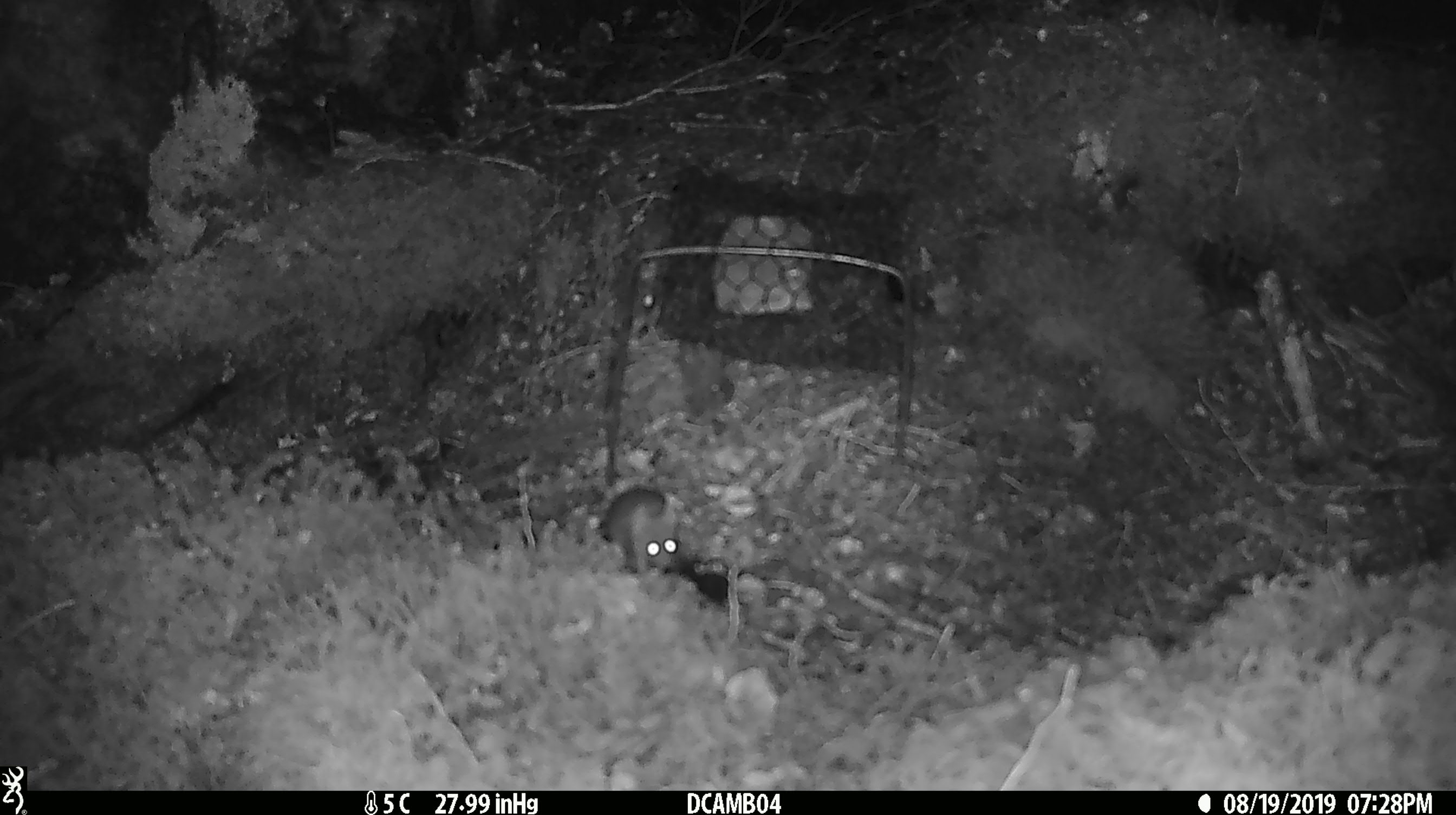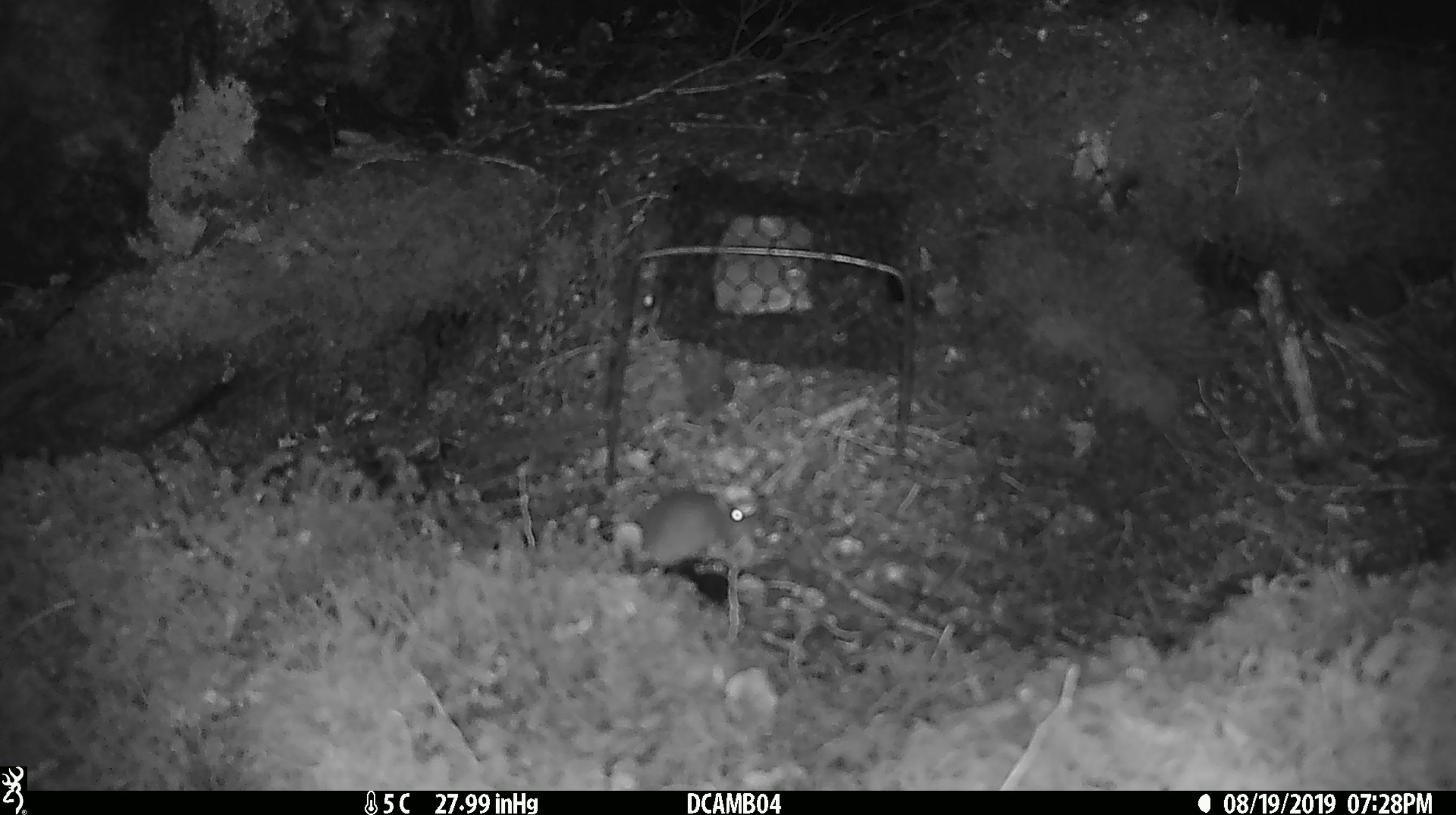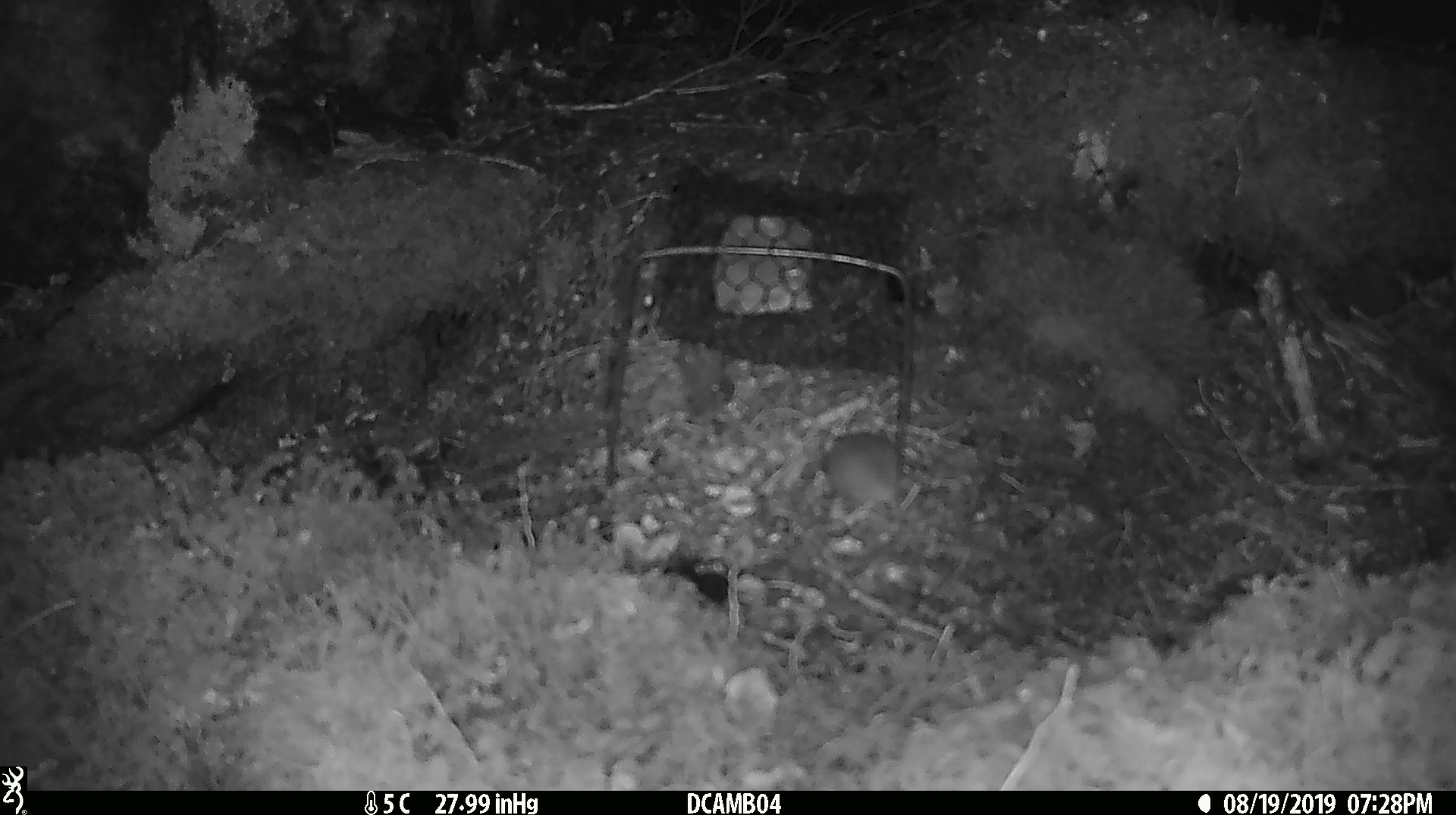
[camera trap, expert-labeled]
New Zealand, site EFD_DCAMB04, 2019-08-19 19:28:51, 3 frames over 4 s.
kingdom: Animalia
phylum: Chordata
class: Mammalia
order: Rodentia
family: Muridae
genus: Mus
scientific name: Mus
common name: mouse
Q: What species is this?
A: Mouse (Mus).